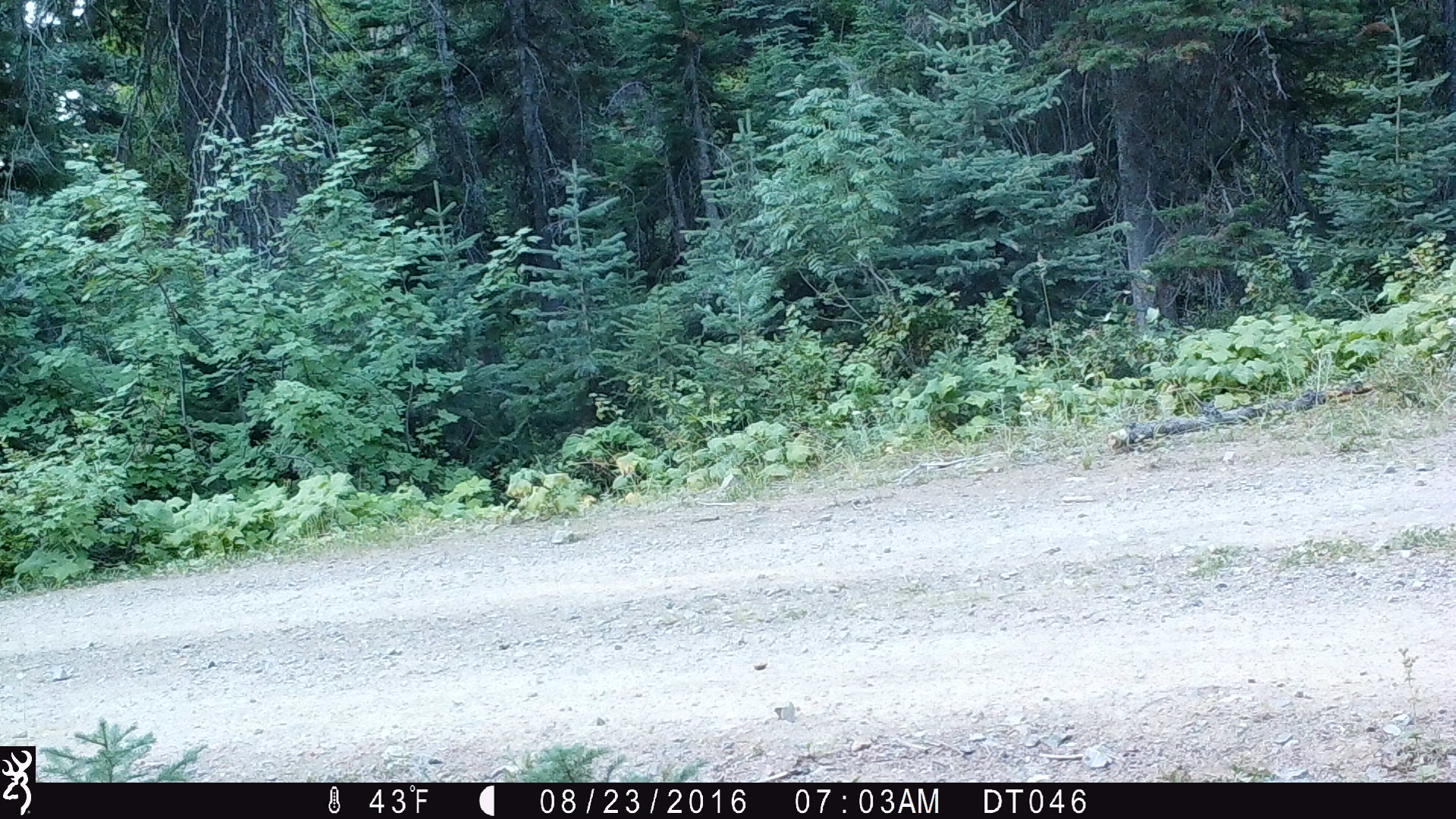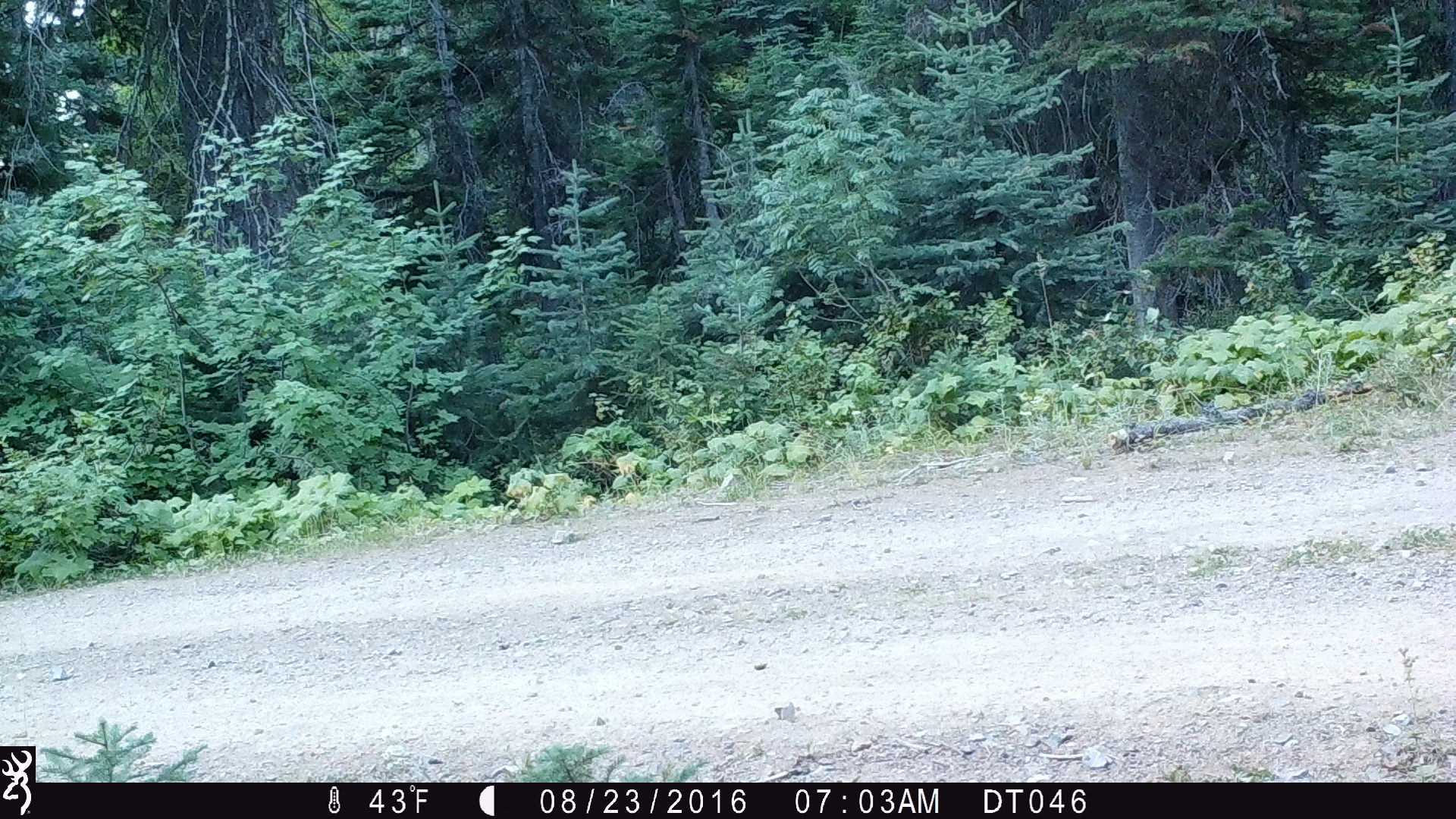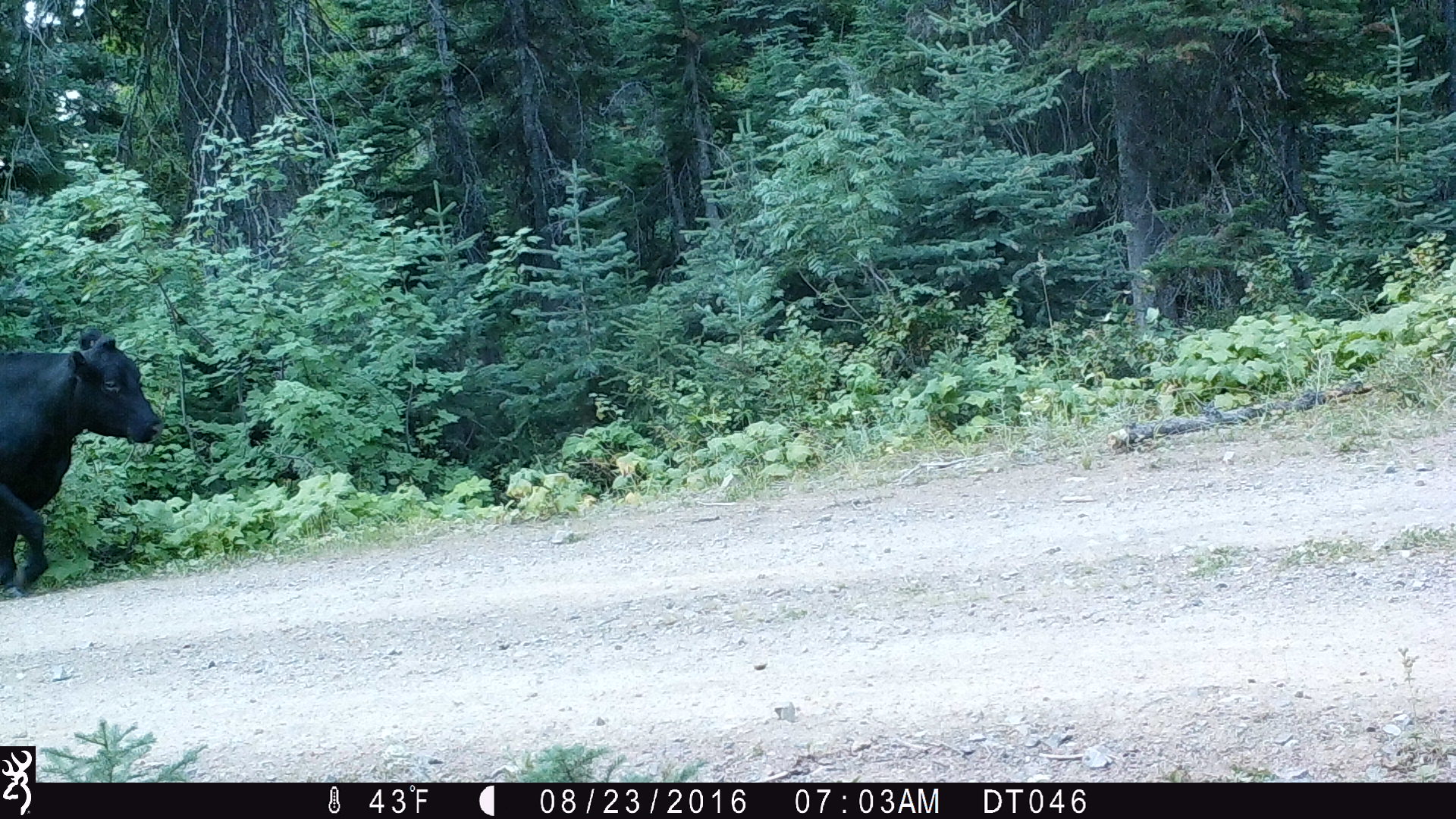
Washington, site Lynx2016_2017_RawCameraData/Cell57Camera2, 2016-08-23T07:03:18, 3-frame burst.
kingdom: Animalia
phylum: Chordata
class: Mammalia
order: Artiodactyla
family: Bovidae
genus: Bos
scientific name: Bos taurus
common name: domestic cattle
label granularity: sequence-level